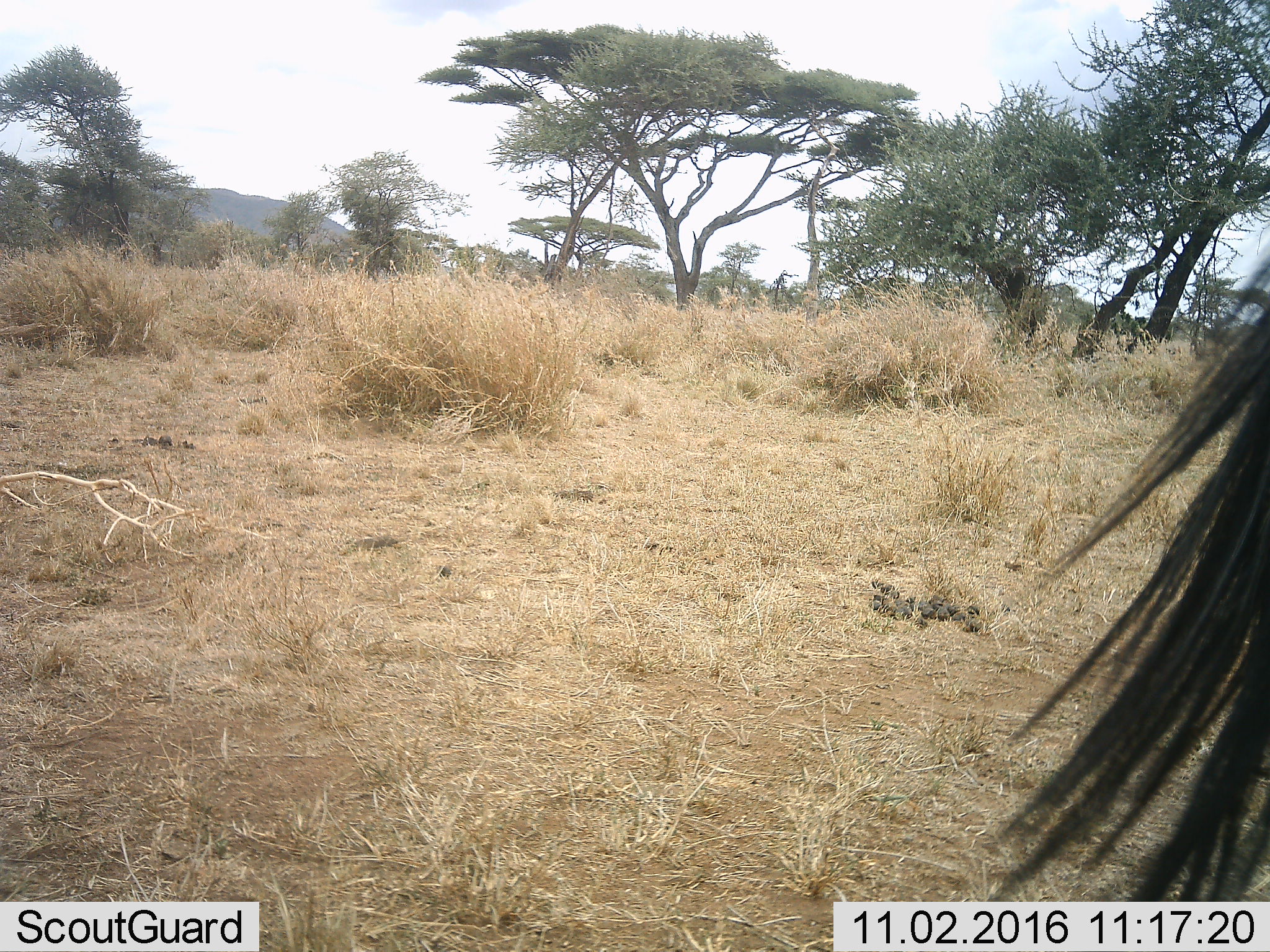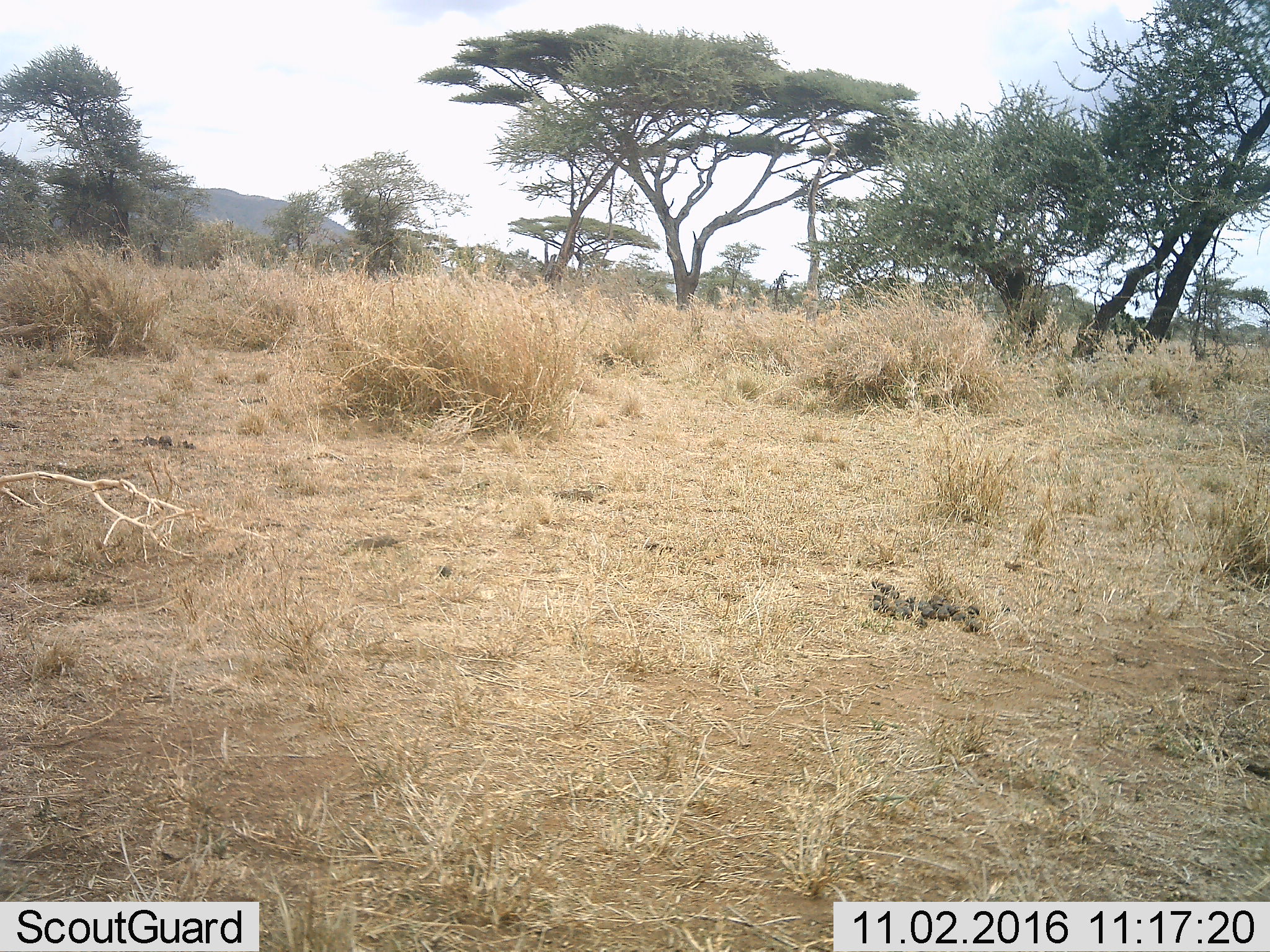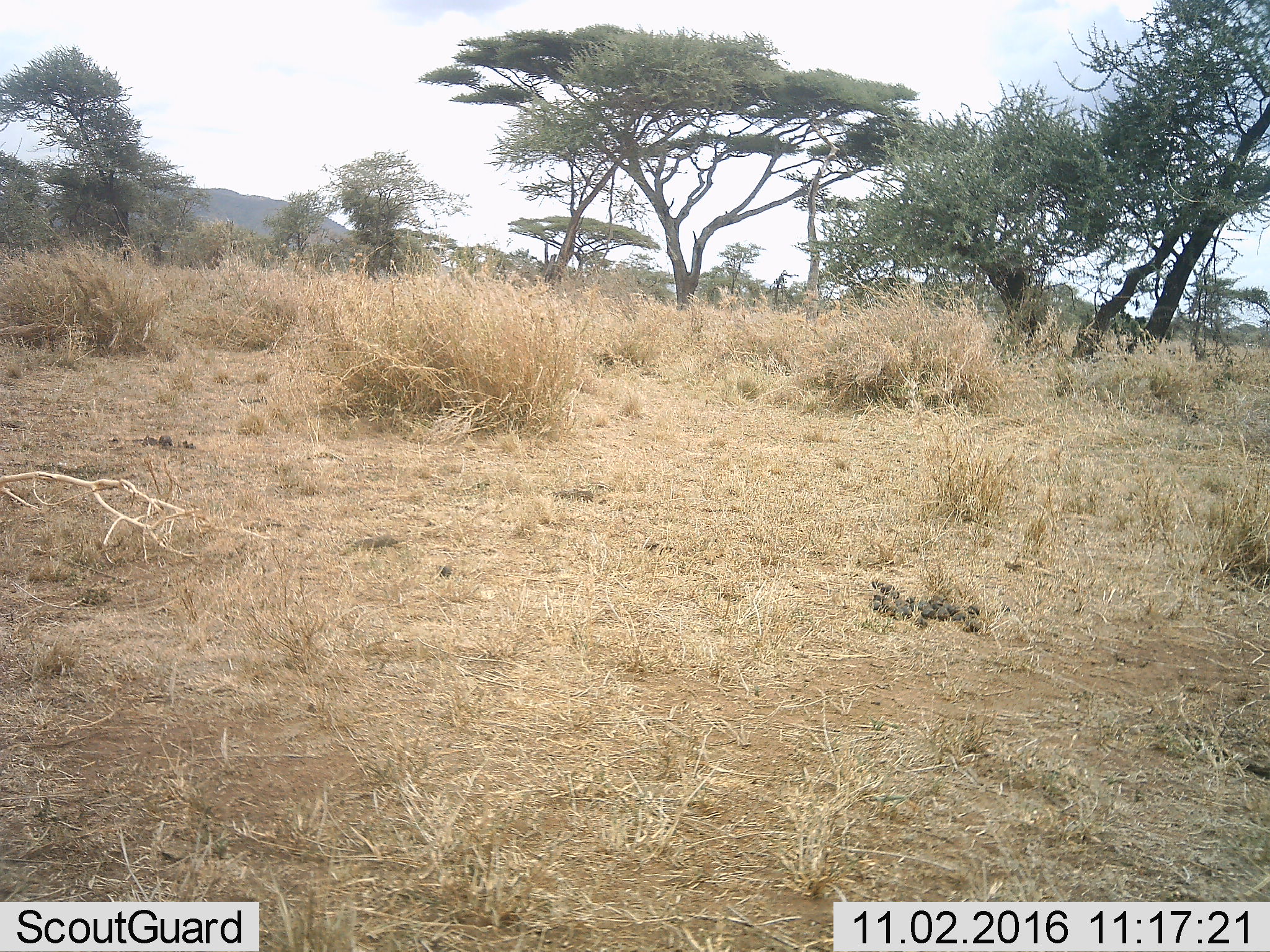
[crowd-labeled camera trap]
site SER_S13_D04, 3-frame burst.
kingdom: Animalia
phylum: Chordata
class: Mammalia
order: Artiodactyla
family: Bovidae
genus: Connochaetes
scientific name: Connochaetes taurinus taurinus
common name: blue wildebeest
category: wildebeestblue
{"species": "wildebeestblue (blue wildebeest) (Connochaetes taurinus taurinus)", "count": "1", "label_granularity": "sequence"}